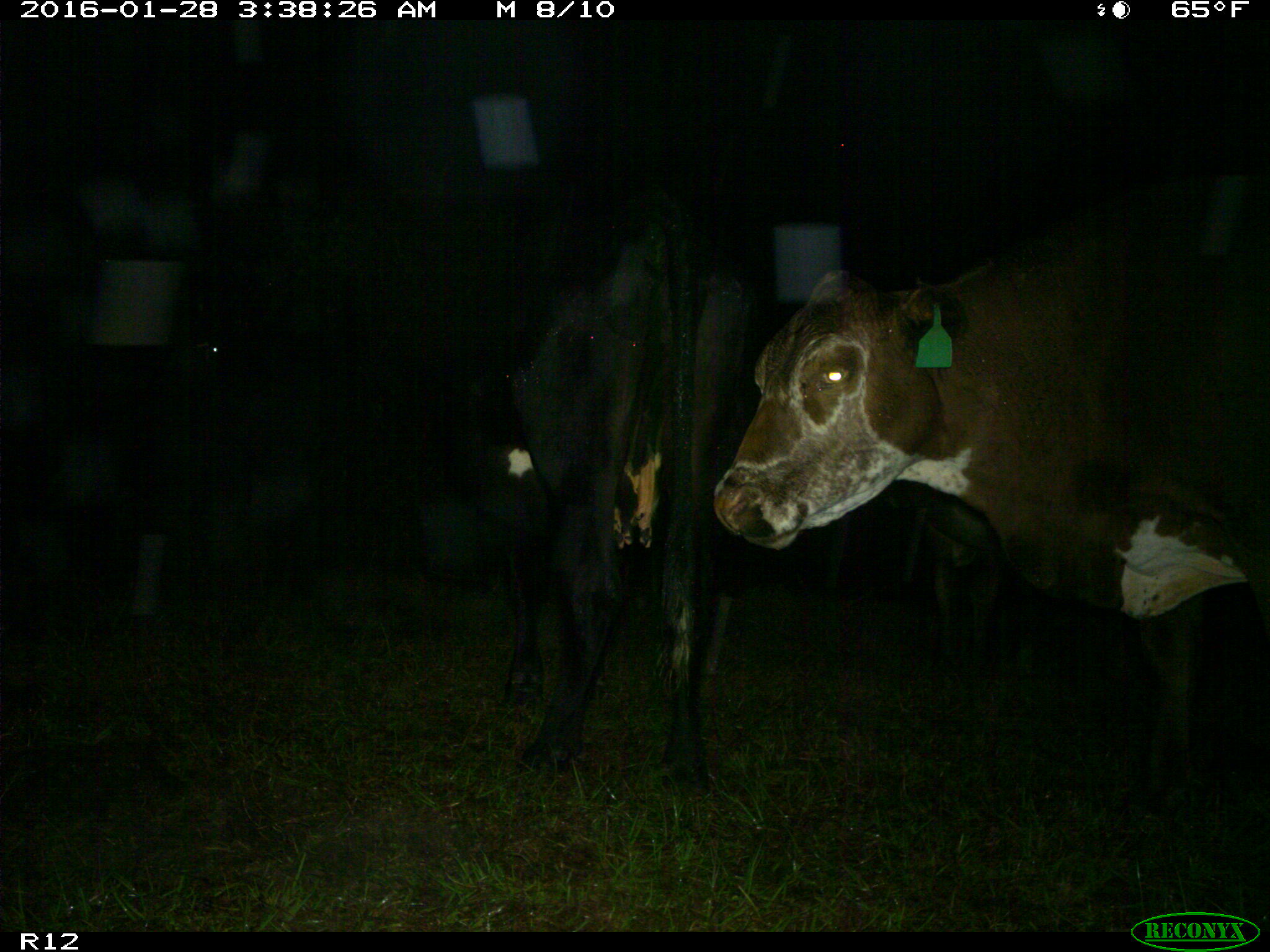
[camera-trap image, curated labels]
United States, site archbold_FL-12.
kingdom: Animalia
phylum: Chordata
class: Mammalia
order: Artiodactyla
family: Bovidae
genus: Bos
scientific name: Bos taurus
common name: domestic cow